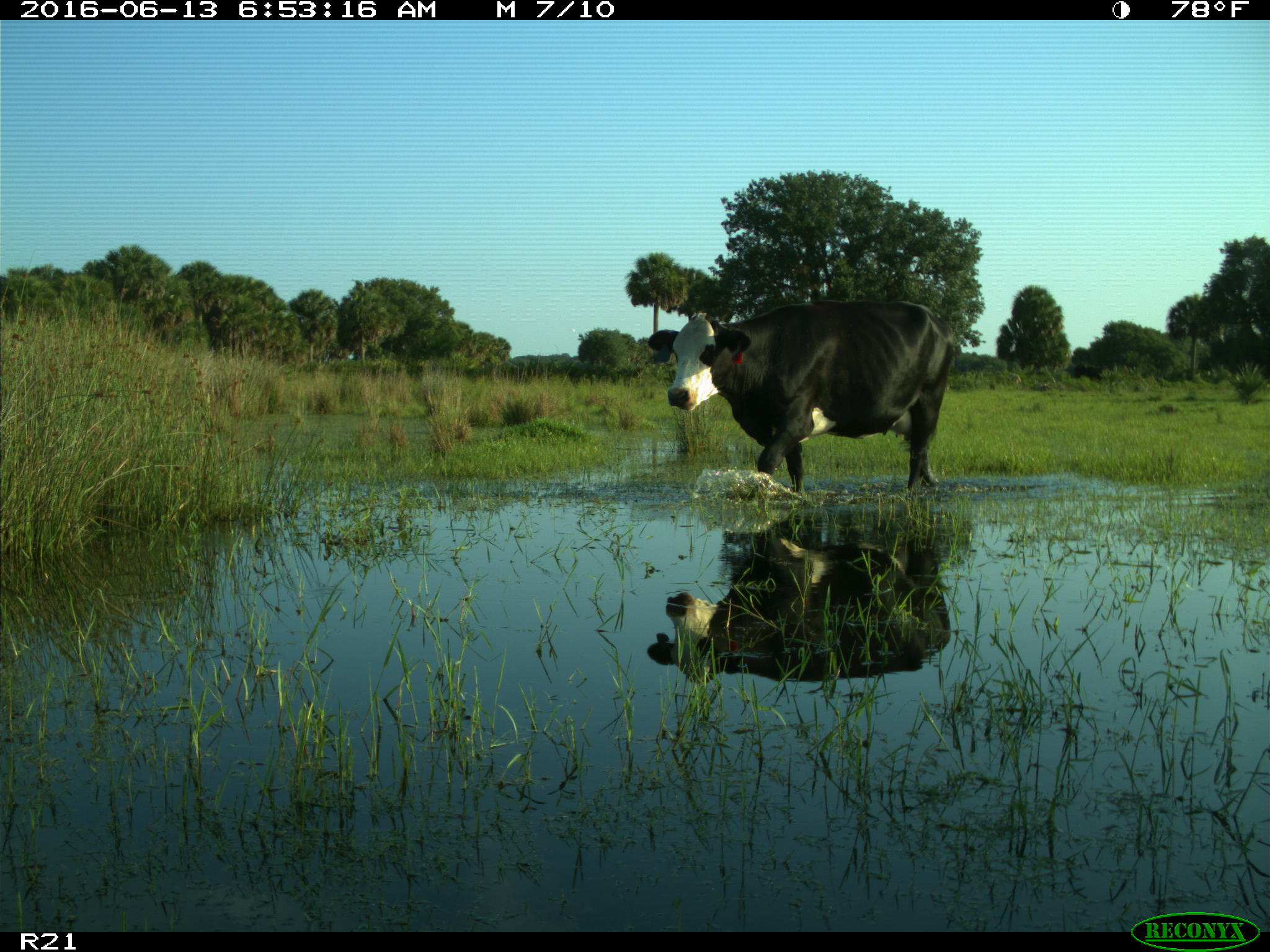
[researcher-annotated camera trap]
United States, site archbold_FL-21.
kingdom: Animalia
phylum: Chordata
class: Mammalia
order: Artiodactyla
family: Bovidae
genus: Bos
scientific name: Bos taurus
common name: domestic cow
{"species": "Bos taurus (domestic cow)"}